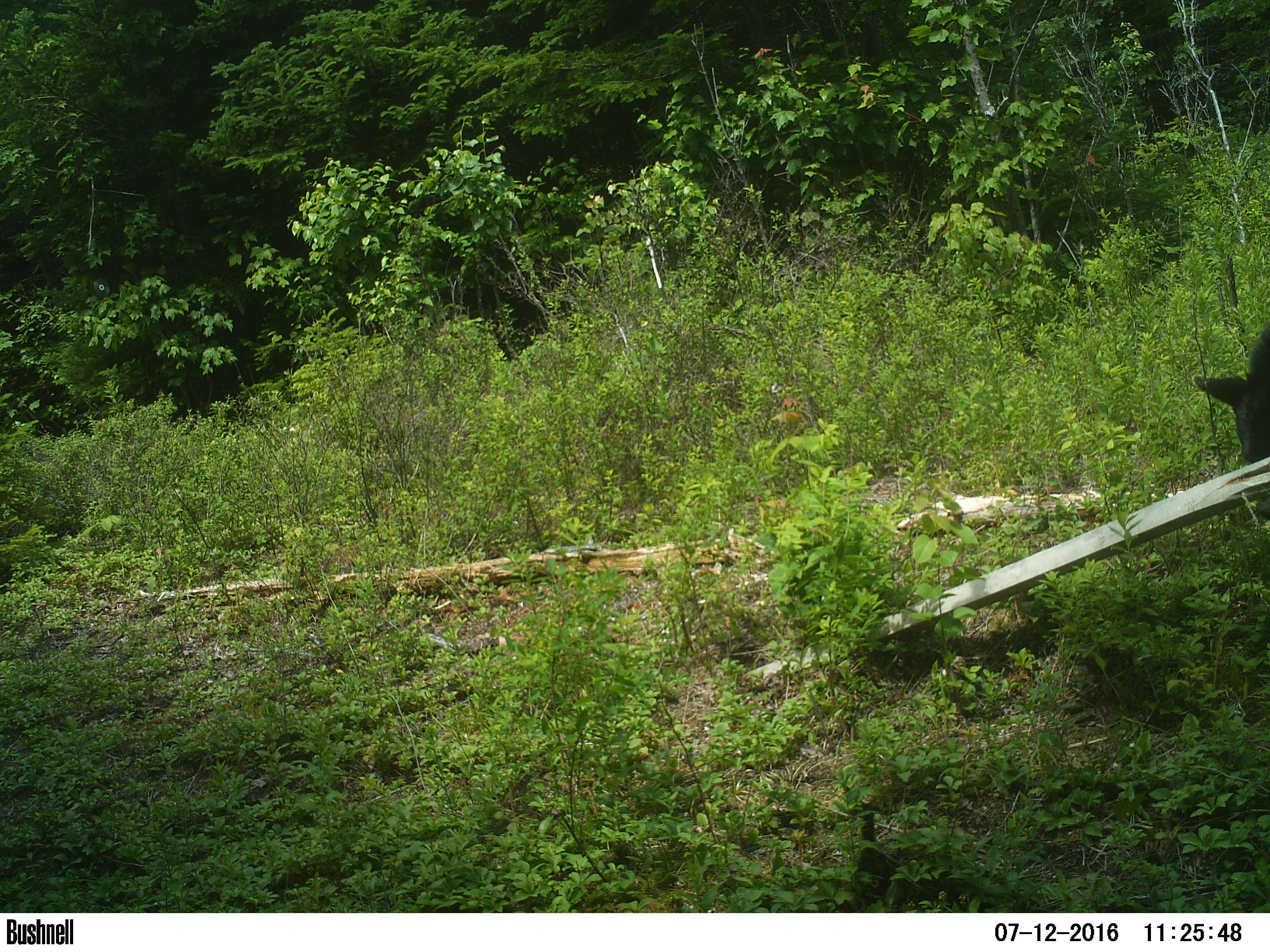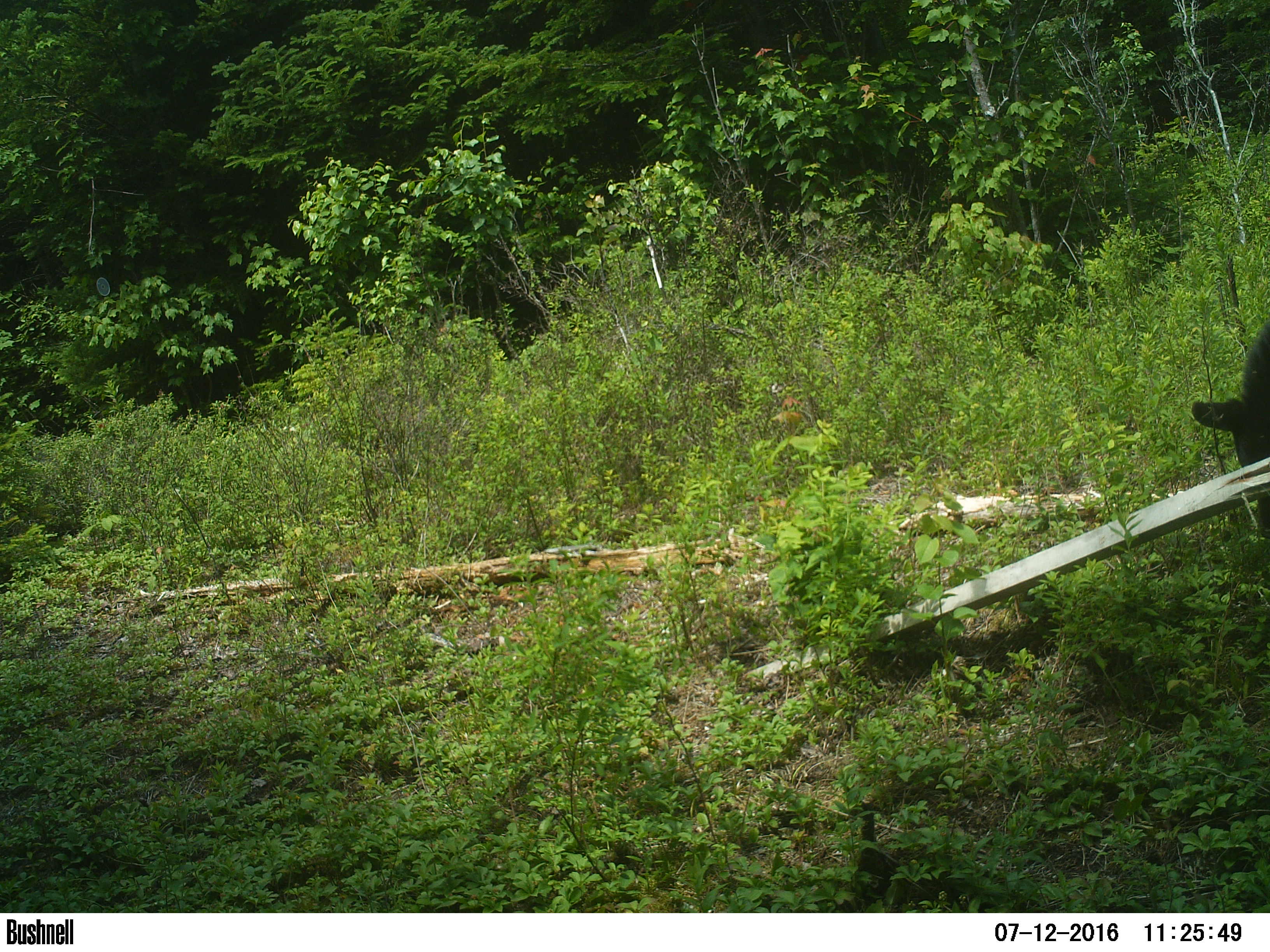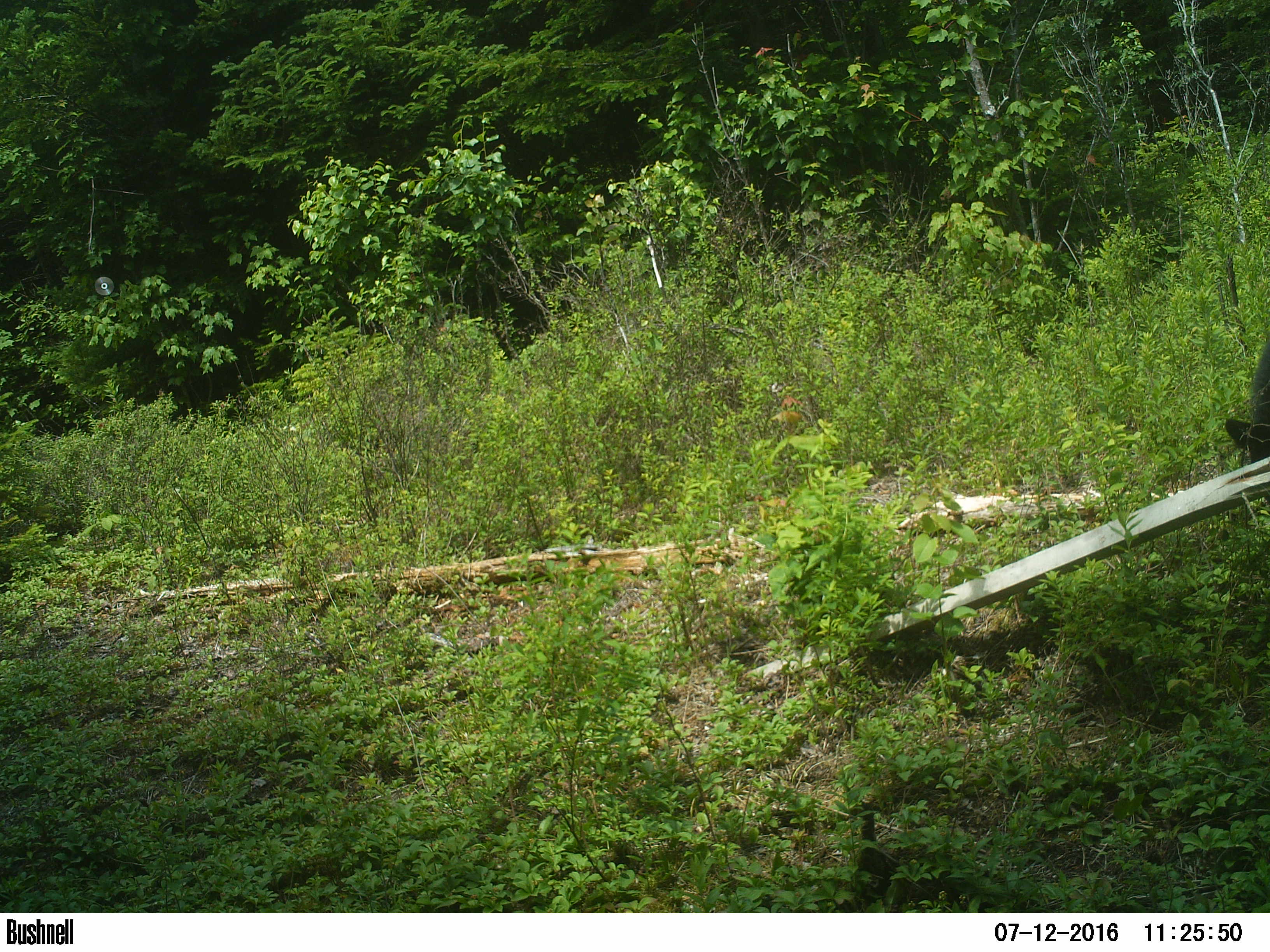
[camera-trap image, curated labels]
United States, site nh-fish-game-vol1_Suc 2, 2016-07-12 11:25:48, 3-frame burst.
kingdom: Animalia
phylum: Chordata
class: Mammalia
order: Carnivora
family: Ursidae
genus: Ursus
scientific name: Ursus americanus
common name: black bear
Black bear (Ursus americanus).